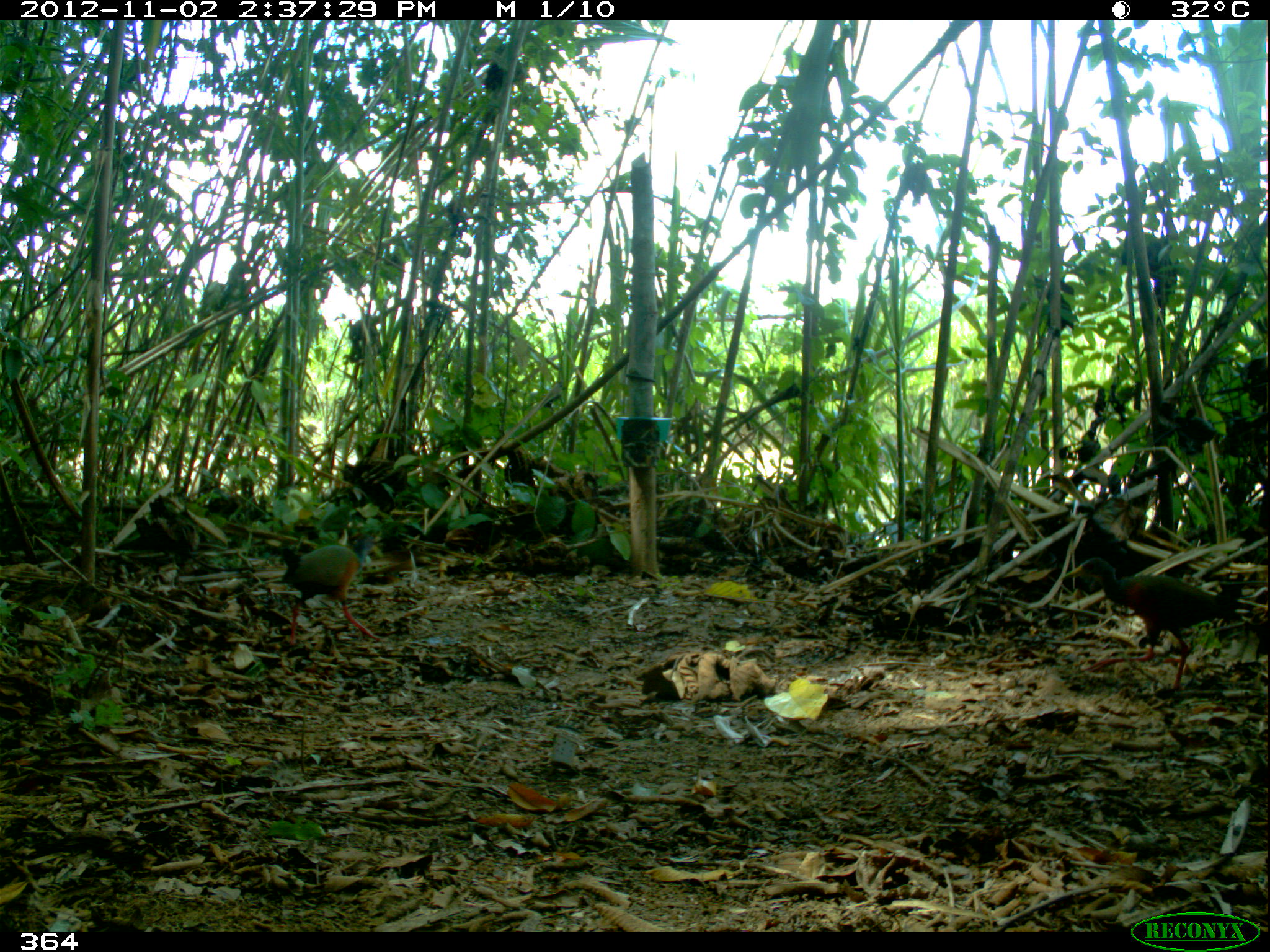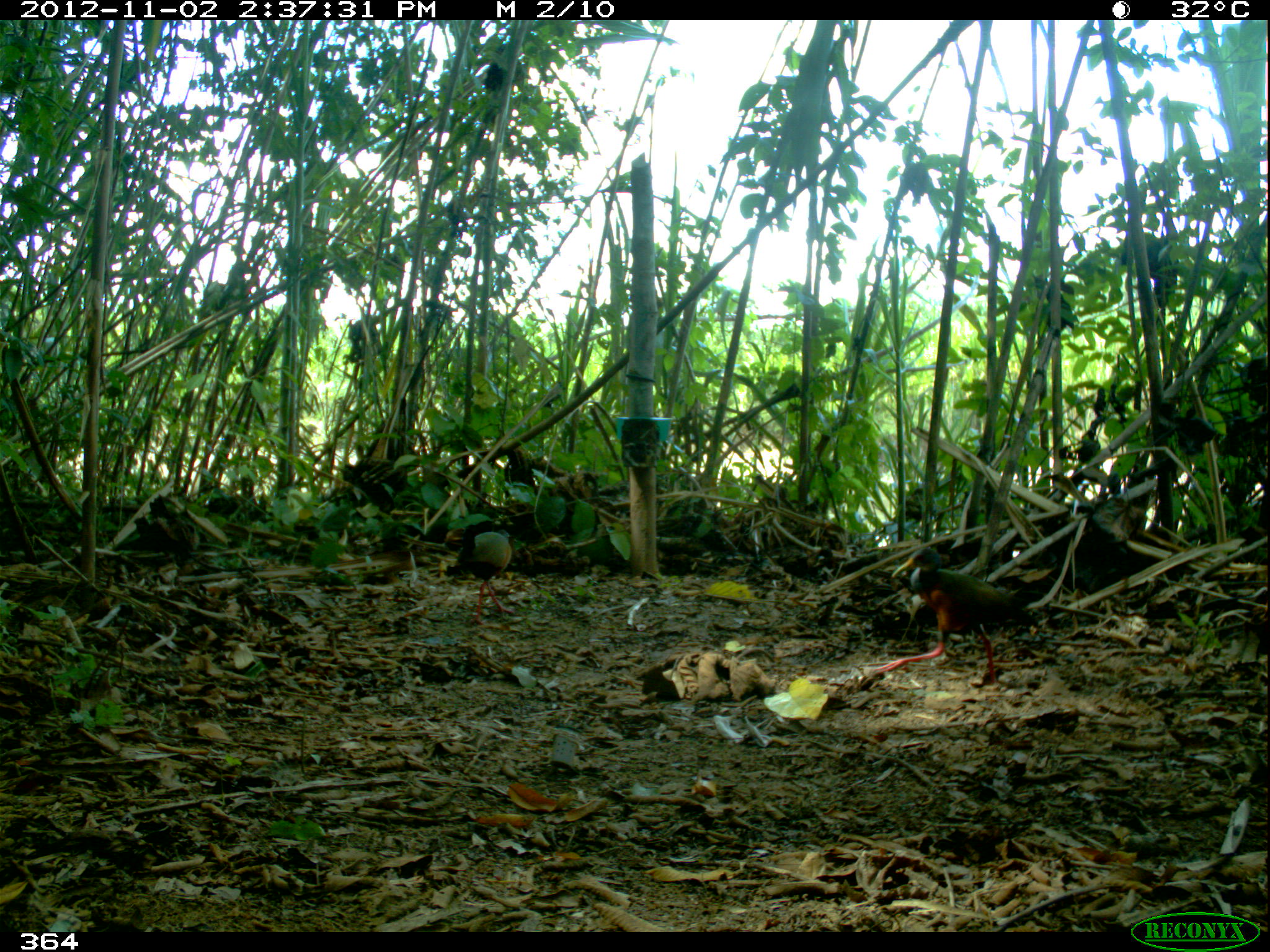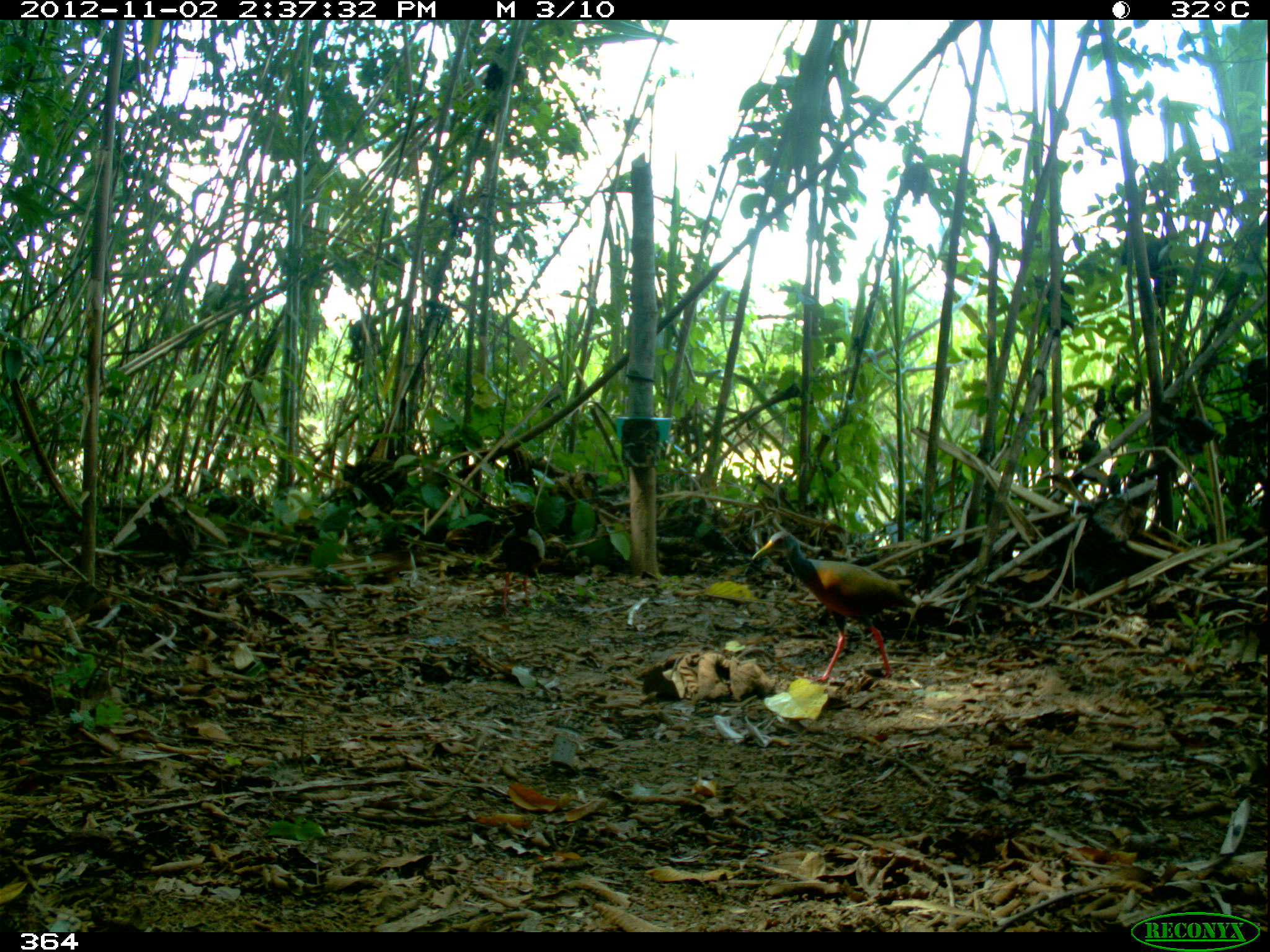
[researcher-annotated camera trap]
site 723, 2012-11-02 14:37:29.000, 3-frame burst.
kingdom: Animalia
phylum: Chordata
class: Aves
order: Gruiformes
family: Rallidae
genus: Aramides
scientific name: Aramides cajaneus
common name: gray-cowled wood-rail